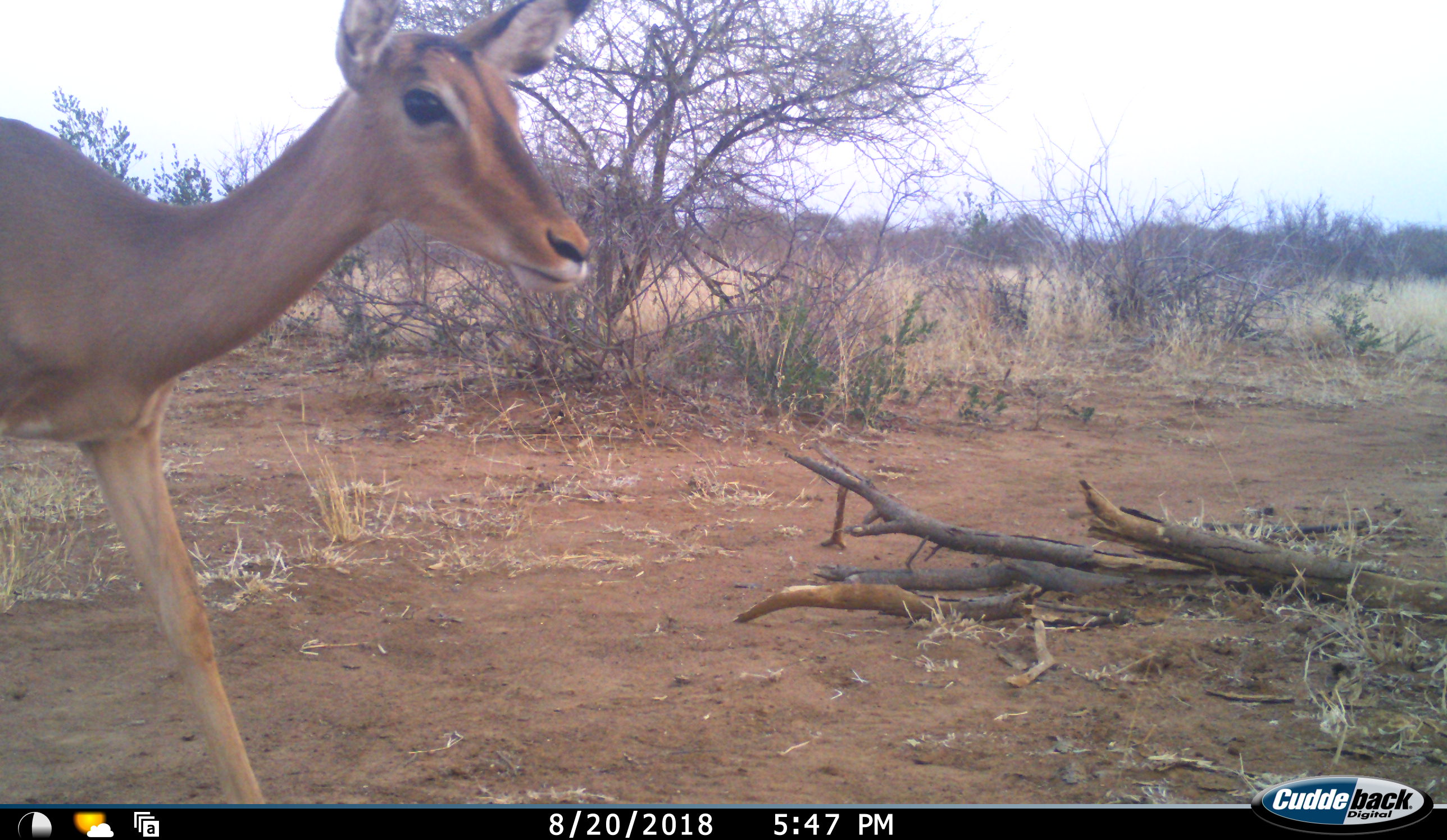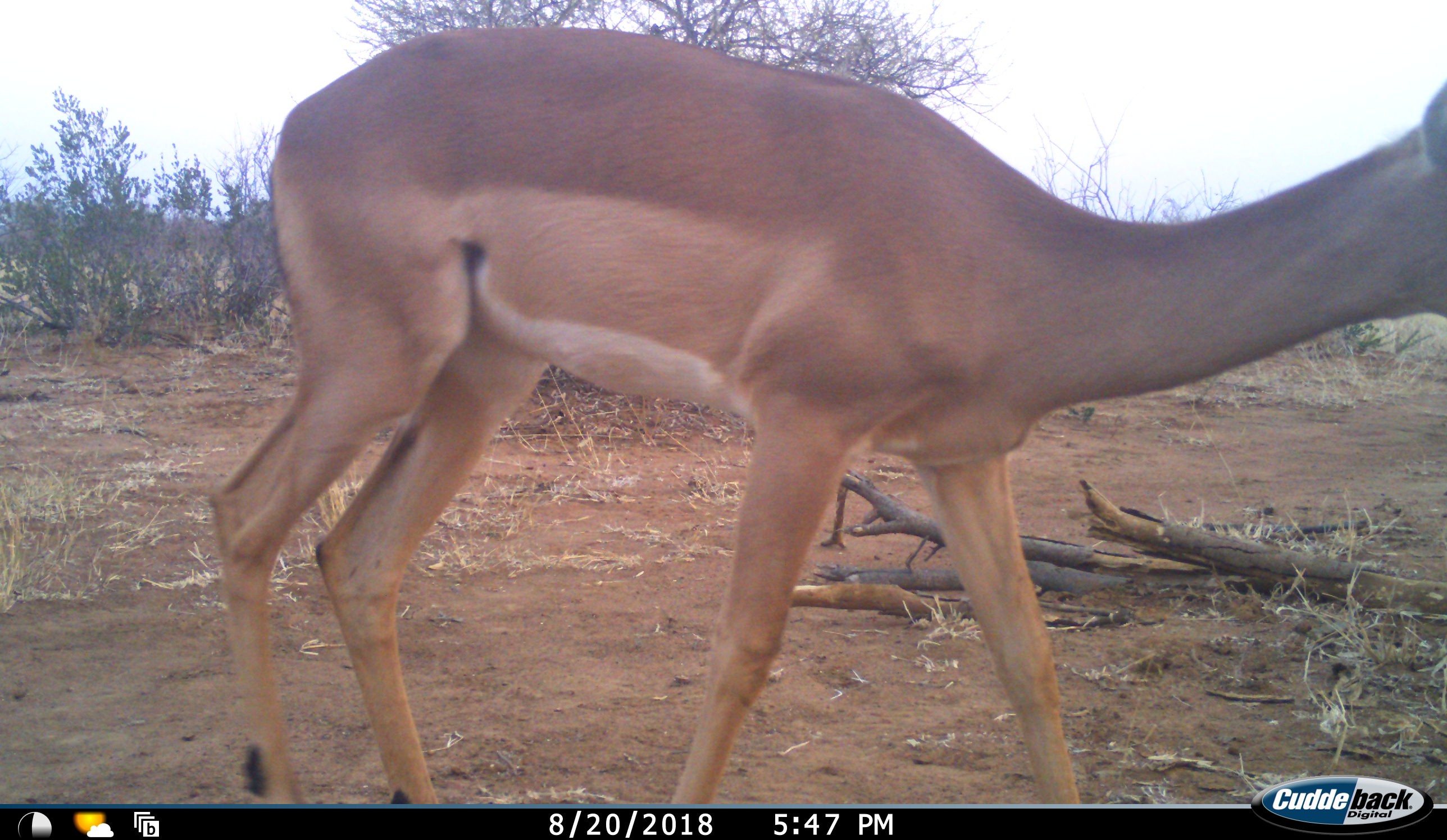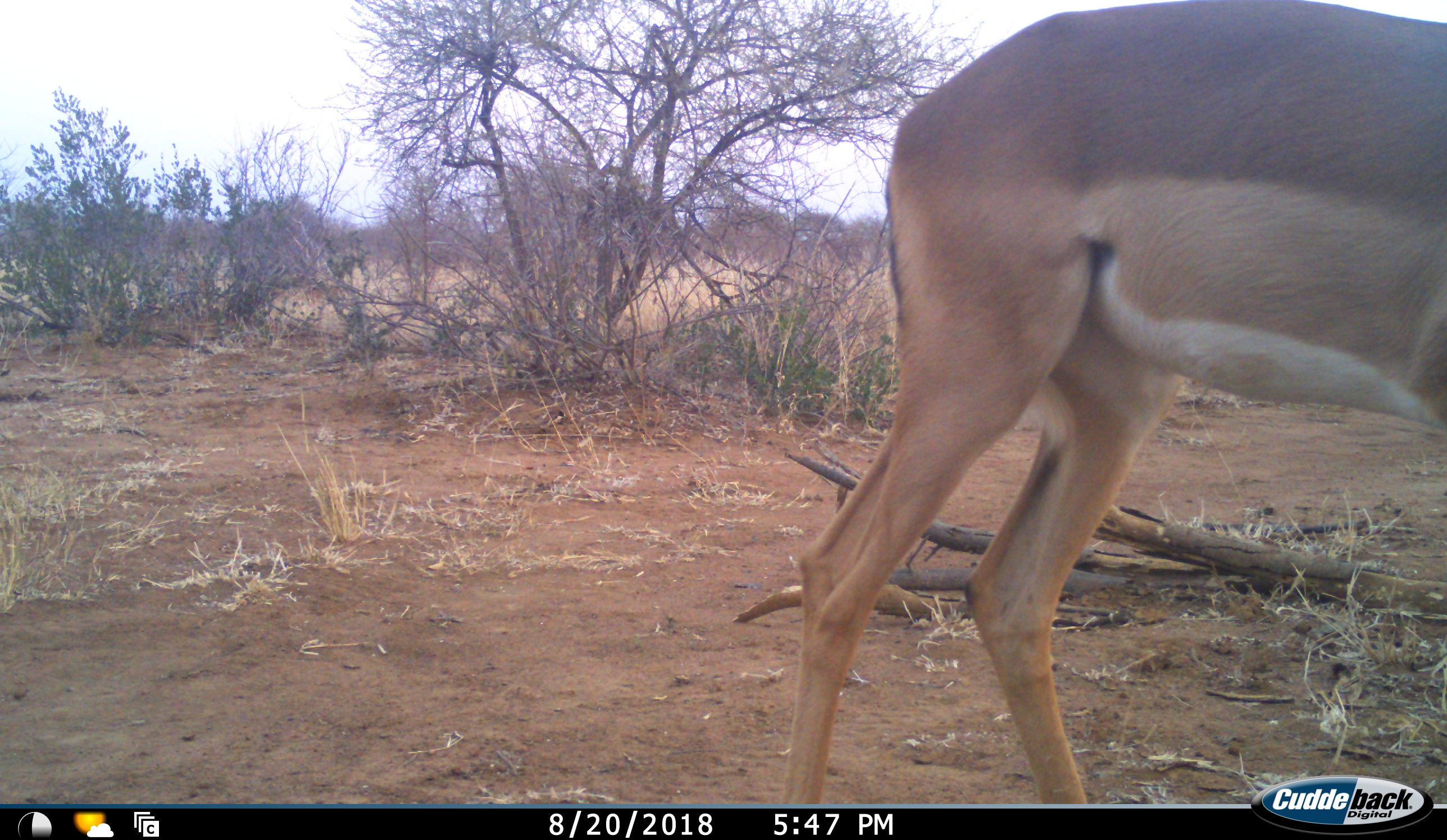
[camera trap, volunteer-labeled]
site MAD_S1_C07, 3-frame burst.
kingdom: Animalia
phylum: Chordata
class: Mammalia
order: Artiodactyla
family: Bovidae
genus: Aepyceros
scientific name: Aepyceros melampus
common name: impala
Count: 1.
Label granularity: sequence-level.